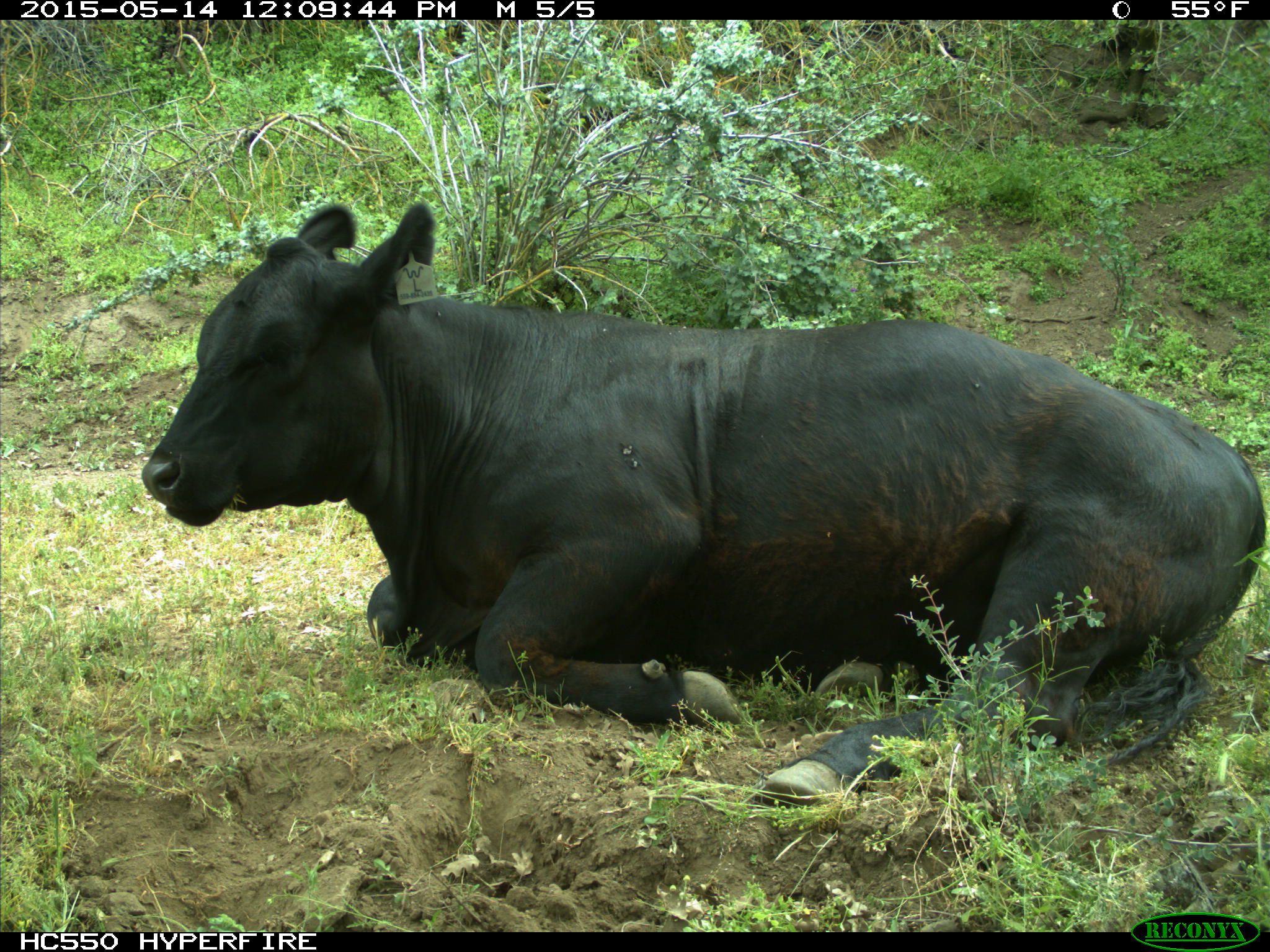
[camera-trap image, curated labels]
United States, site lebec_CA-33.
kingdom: Animalia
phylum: Chordata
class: Mammalia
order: Artiodactyla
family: Bovidae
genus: Bos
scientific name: Bos taurus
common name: domestic cow